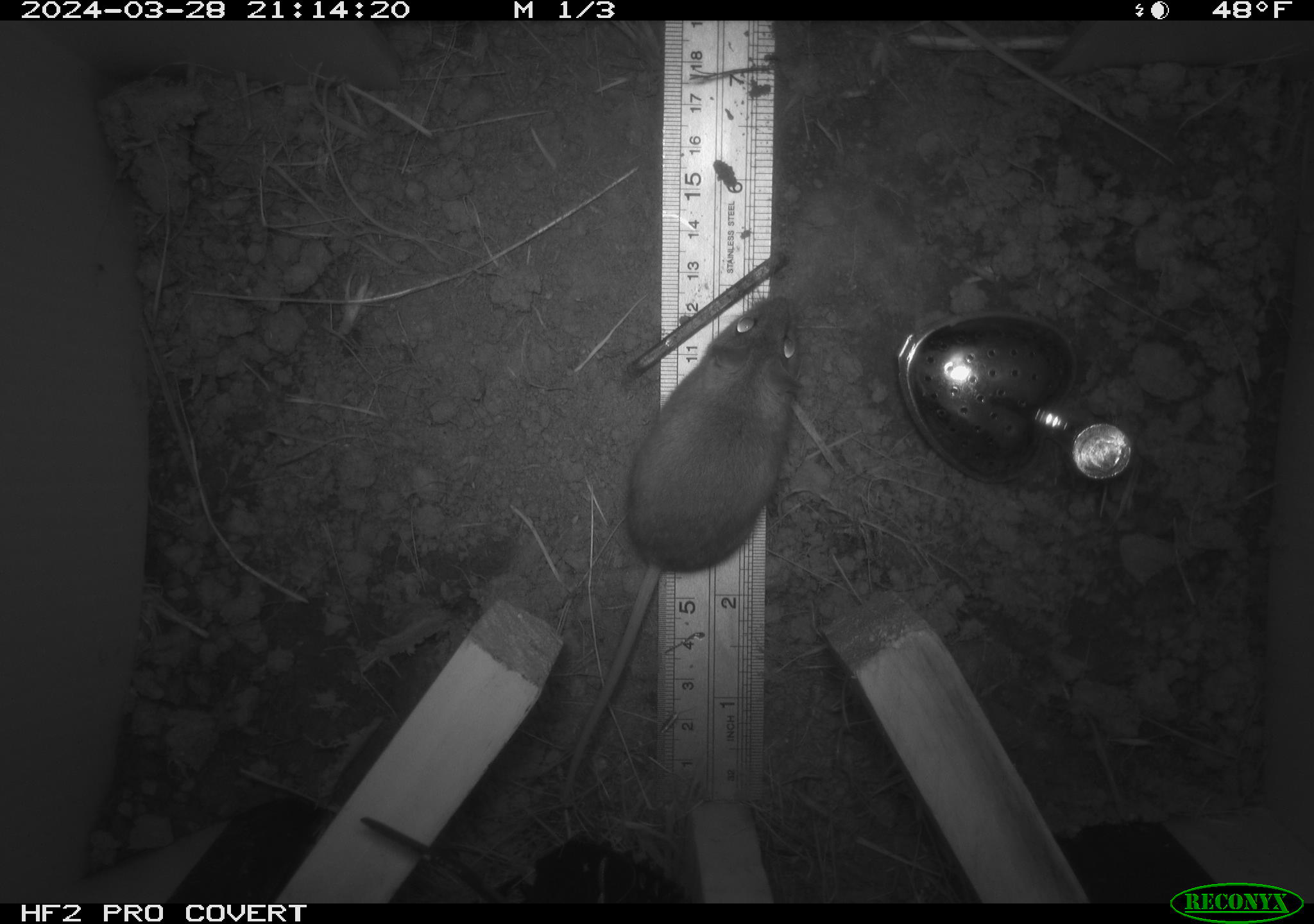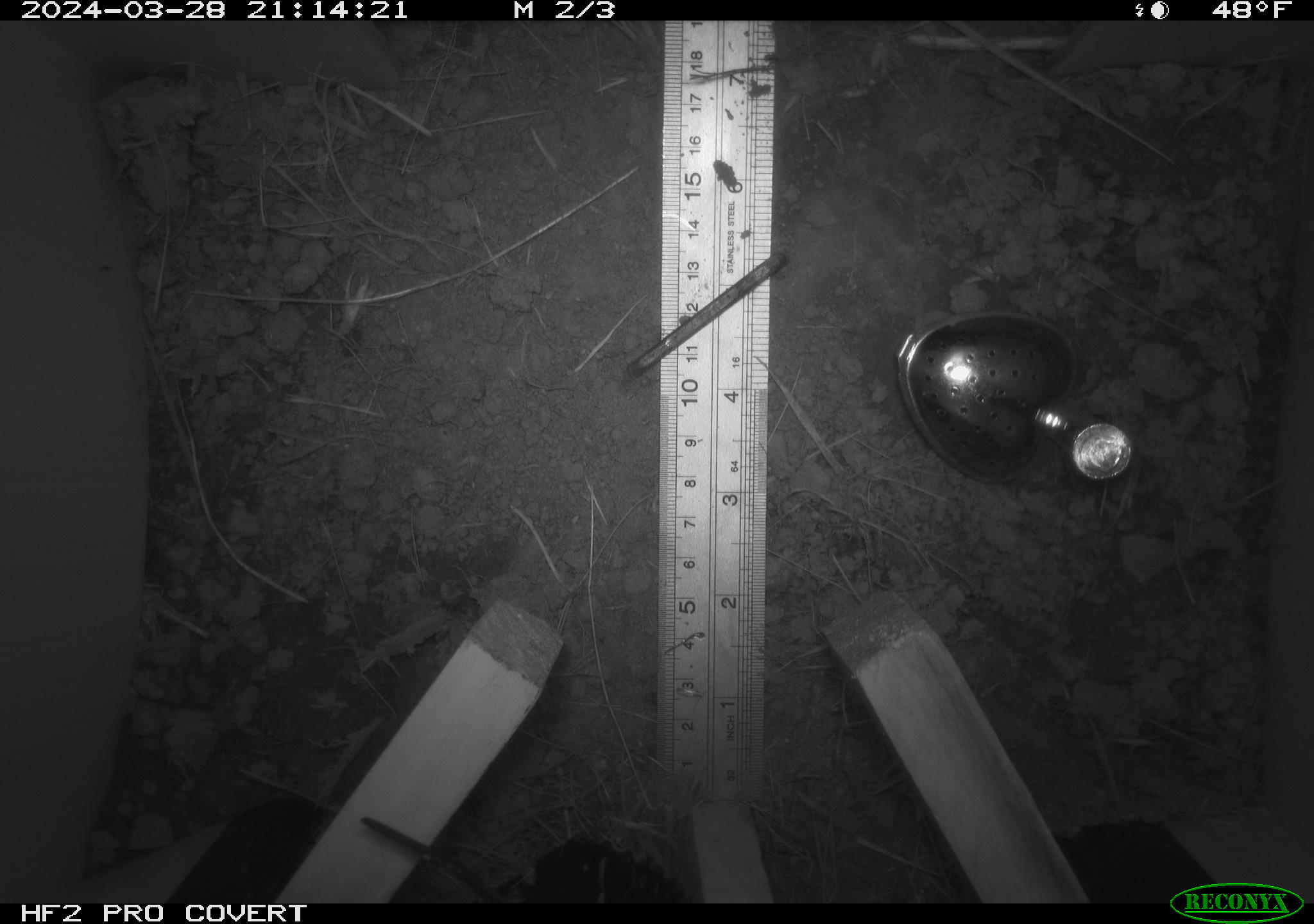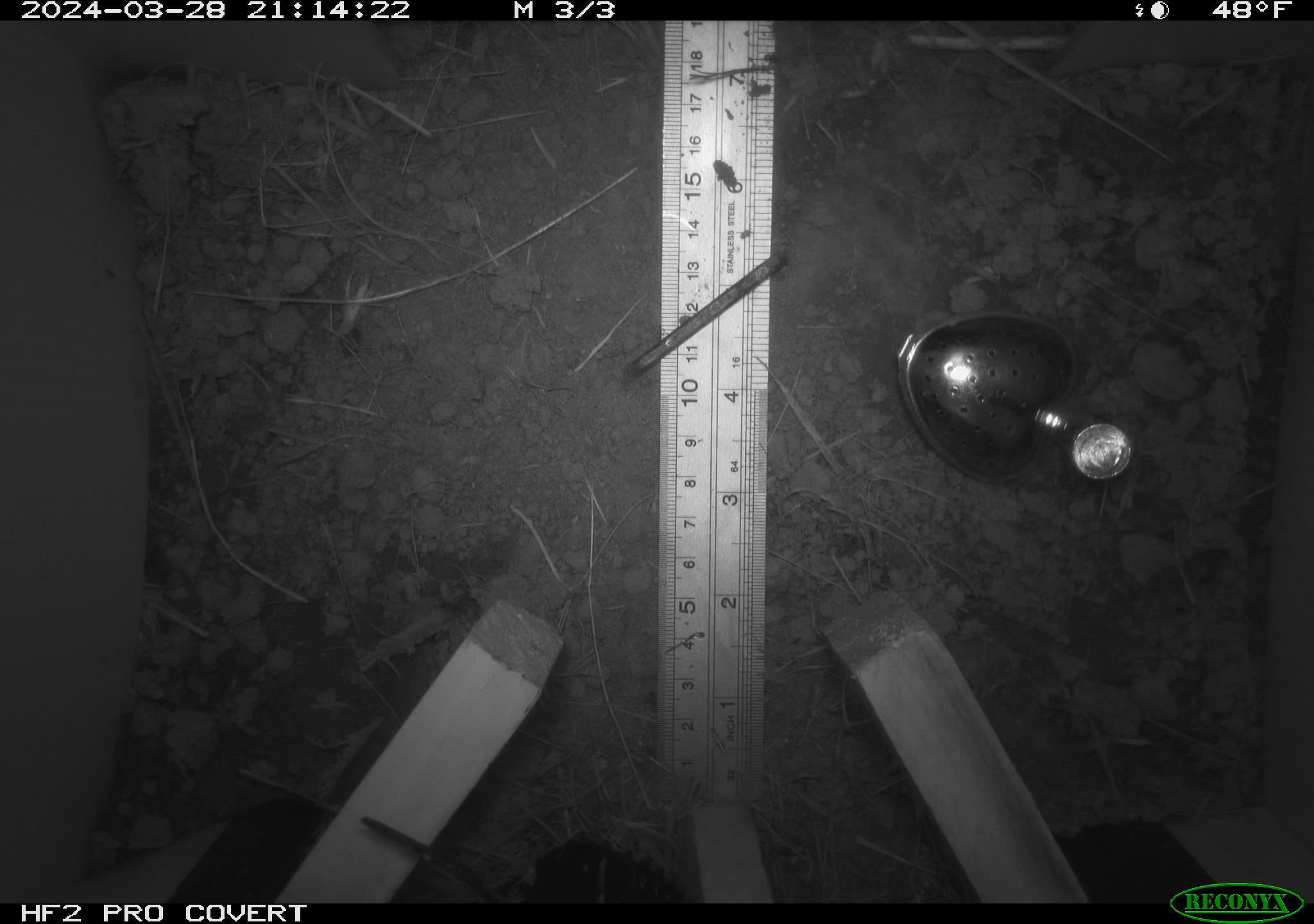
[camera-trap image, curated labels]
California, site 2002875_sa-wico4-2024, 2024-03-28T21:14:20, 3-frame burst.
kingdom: Animalia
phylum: Chordata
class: Mammalia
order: Rodentia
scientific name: Rodentia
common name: rodent